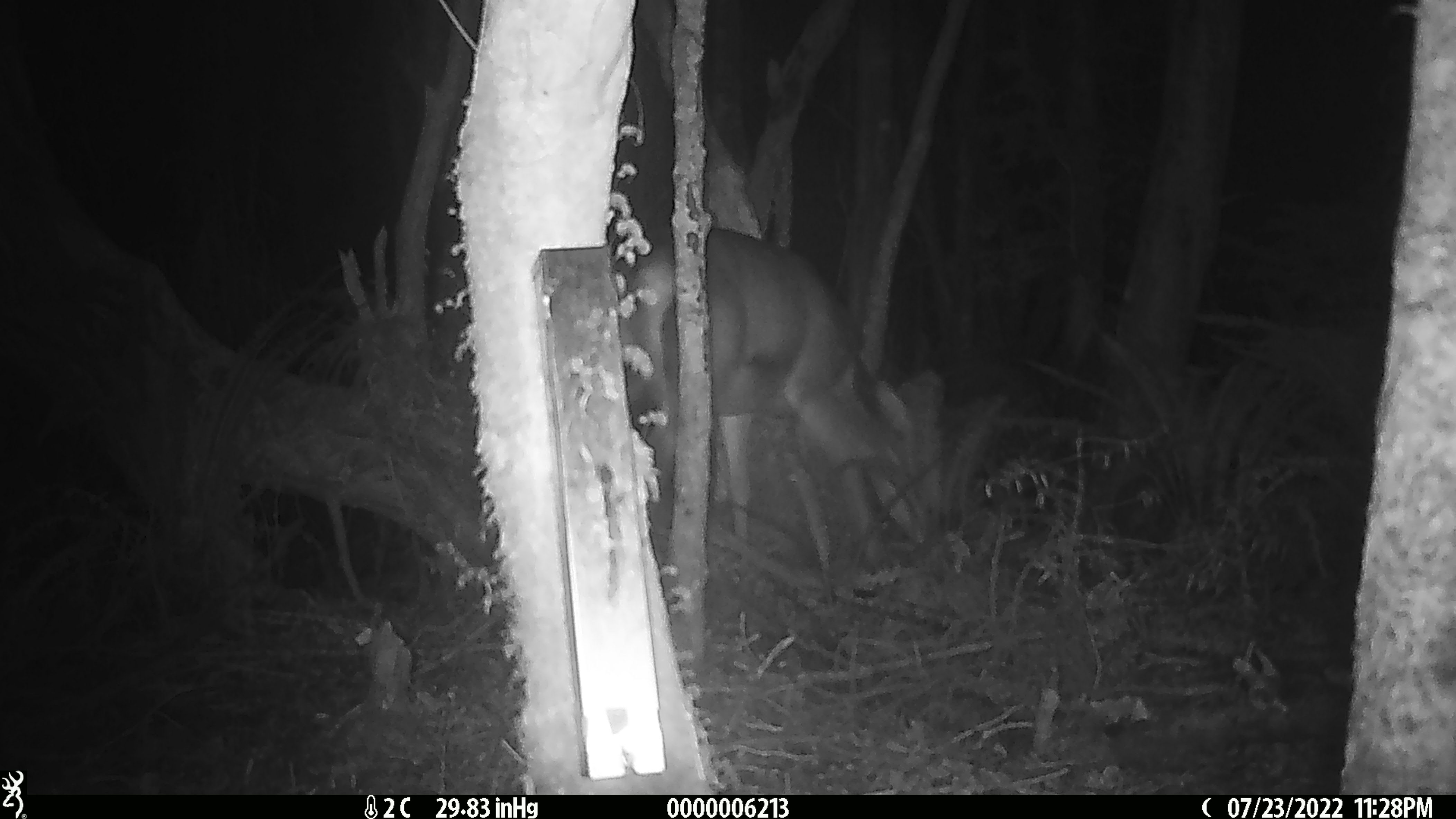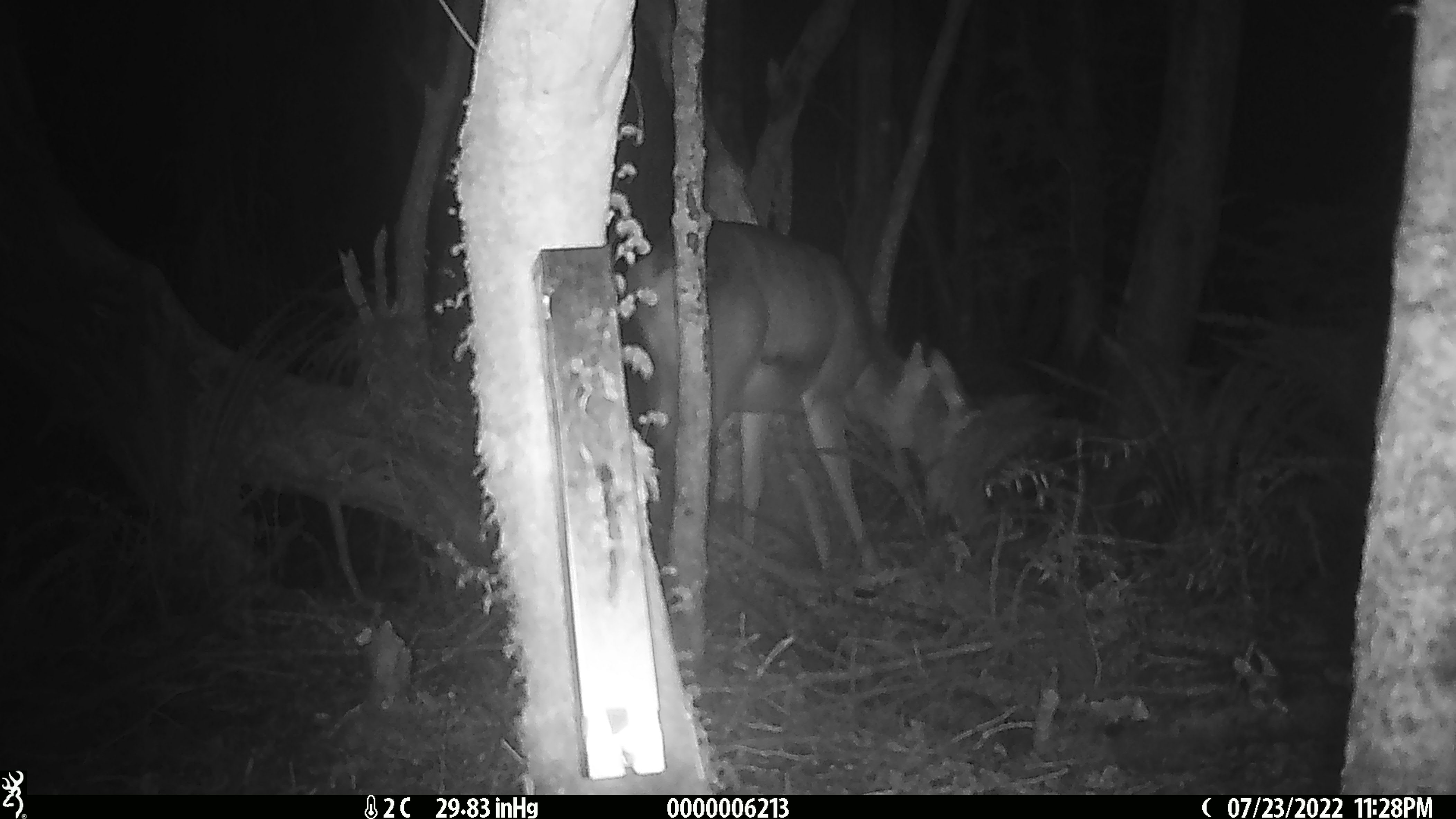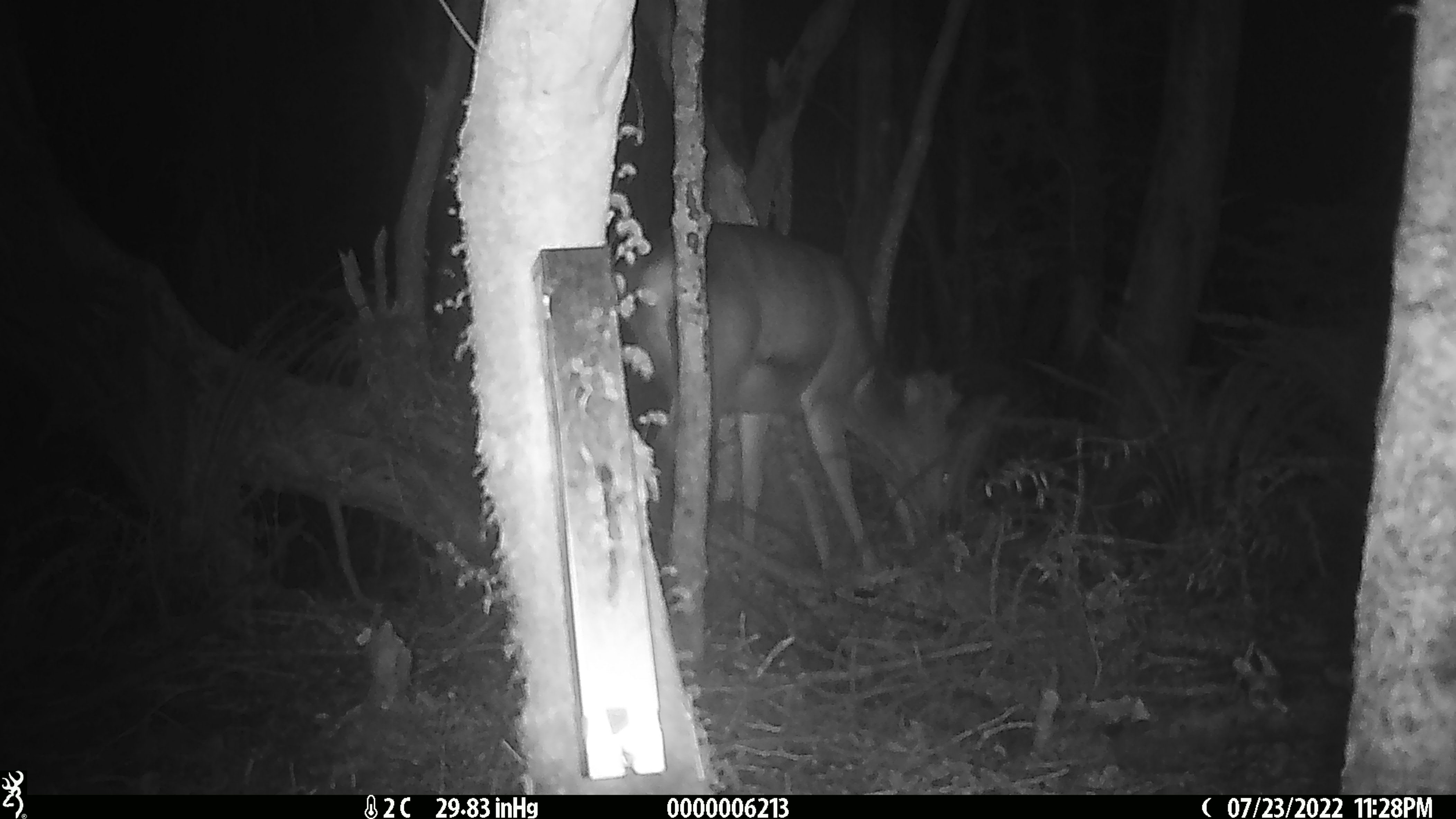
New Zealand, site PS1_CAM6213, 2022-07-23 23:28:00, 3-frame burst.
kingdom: Animalia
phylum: Chordata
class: Mammalia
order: Artiodactyla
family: Cervidae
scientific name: Cervidae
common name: deer